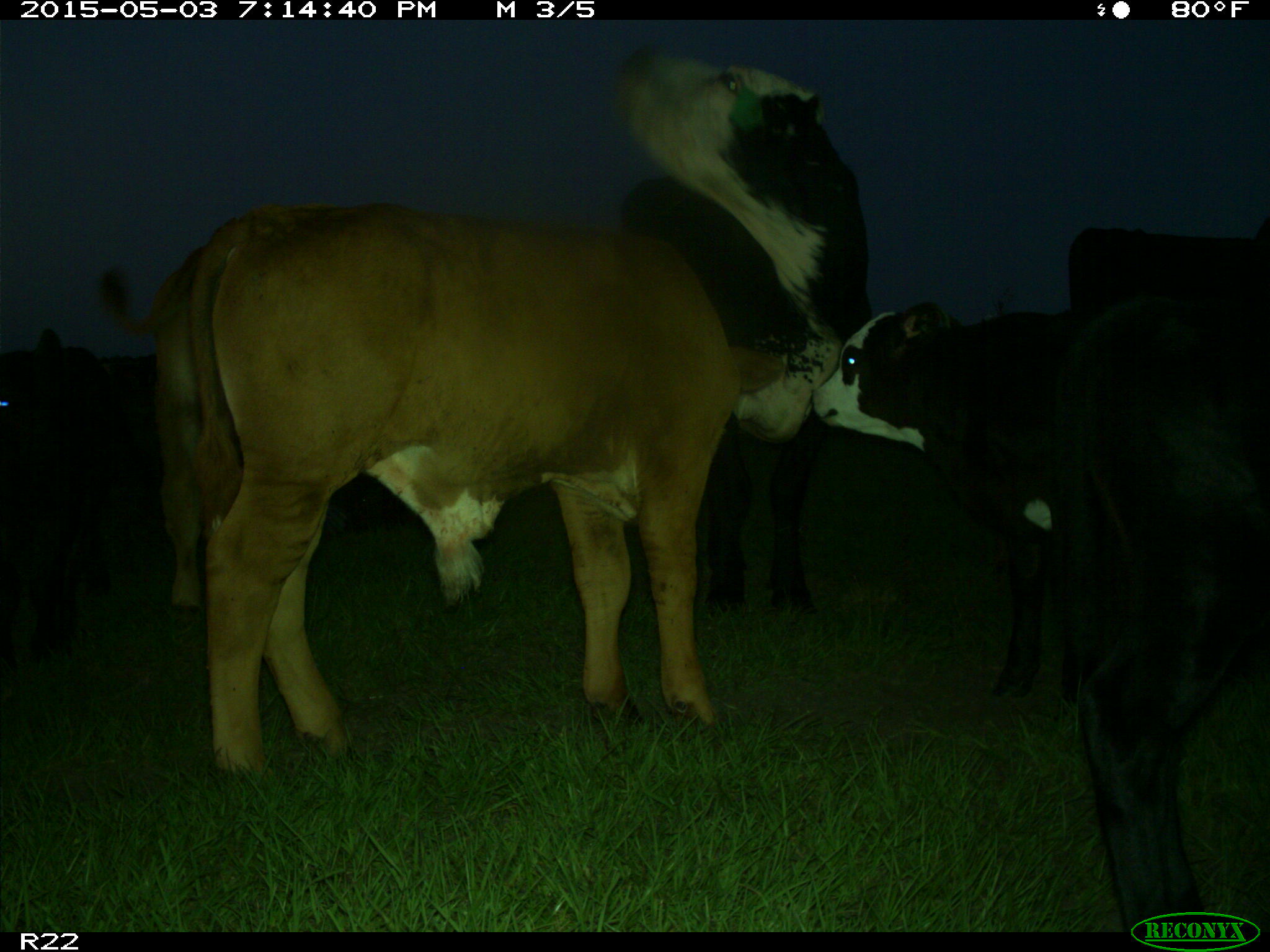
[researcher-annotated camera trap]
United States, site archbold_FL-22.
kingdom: Animalia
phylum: Chordata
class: Mammalia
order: Artiodactyla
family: Bovidae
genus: Bos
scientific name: Bos taurus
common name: domestic cow